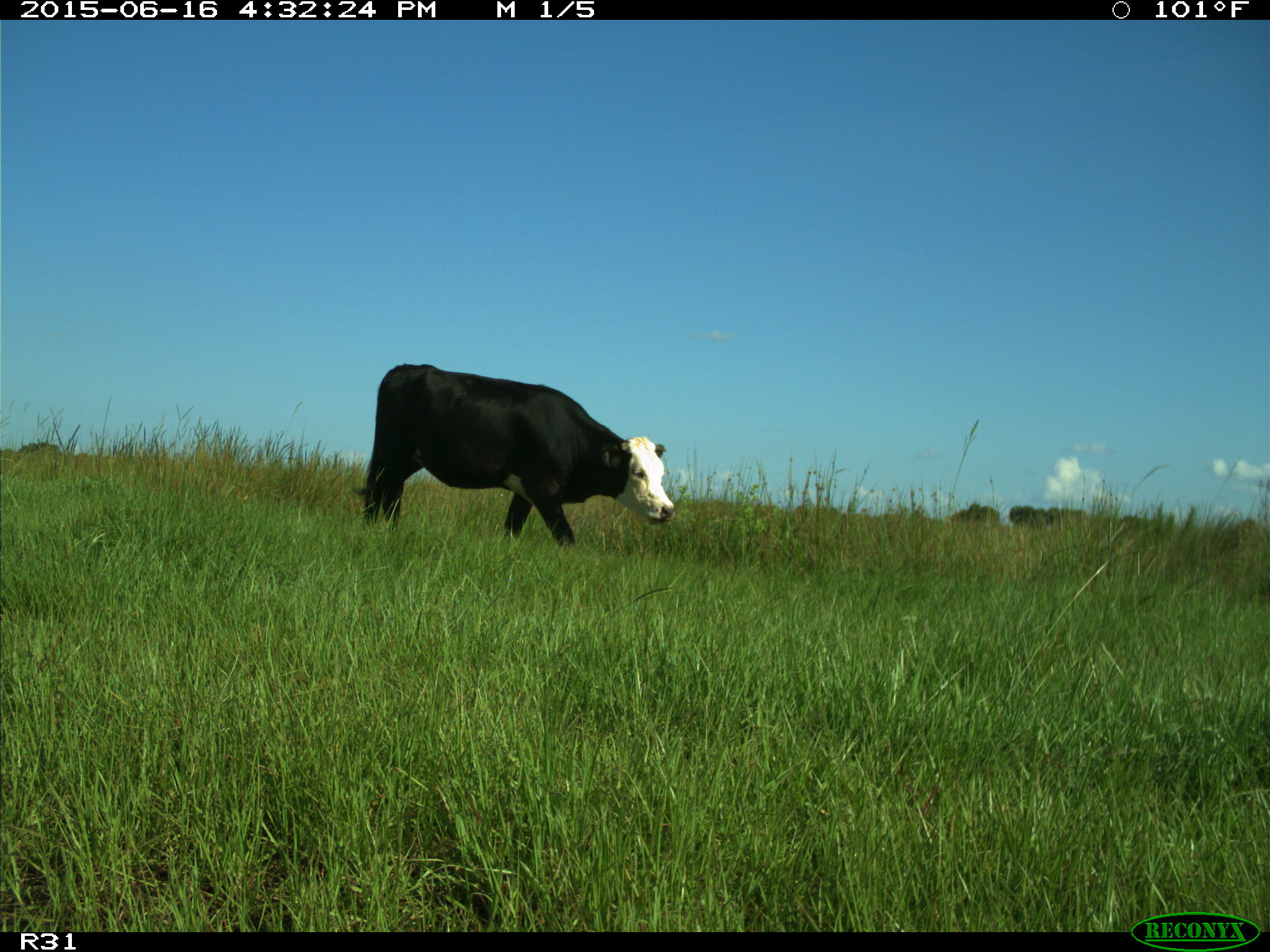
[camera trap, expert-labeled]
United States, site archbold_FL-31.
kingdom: Animalia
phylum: Chordata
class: Mammalia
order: Artiodactyla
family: Bovidae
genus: Bos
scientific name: Bos taurus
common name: domestic cow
Bos taurus (domestic cow).